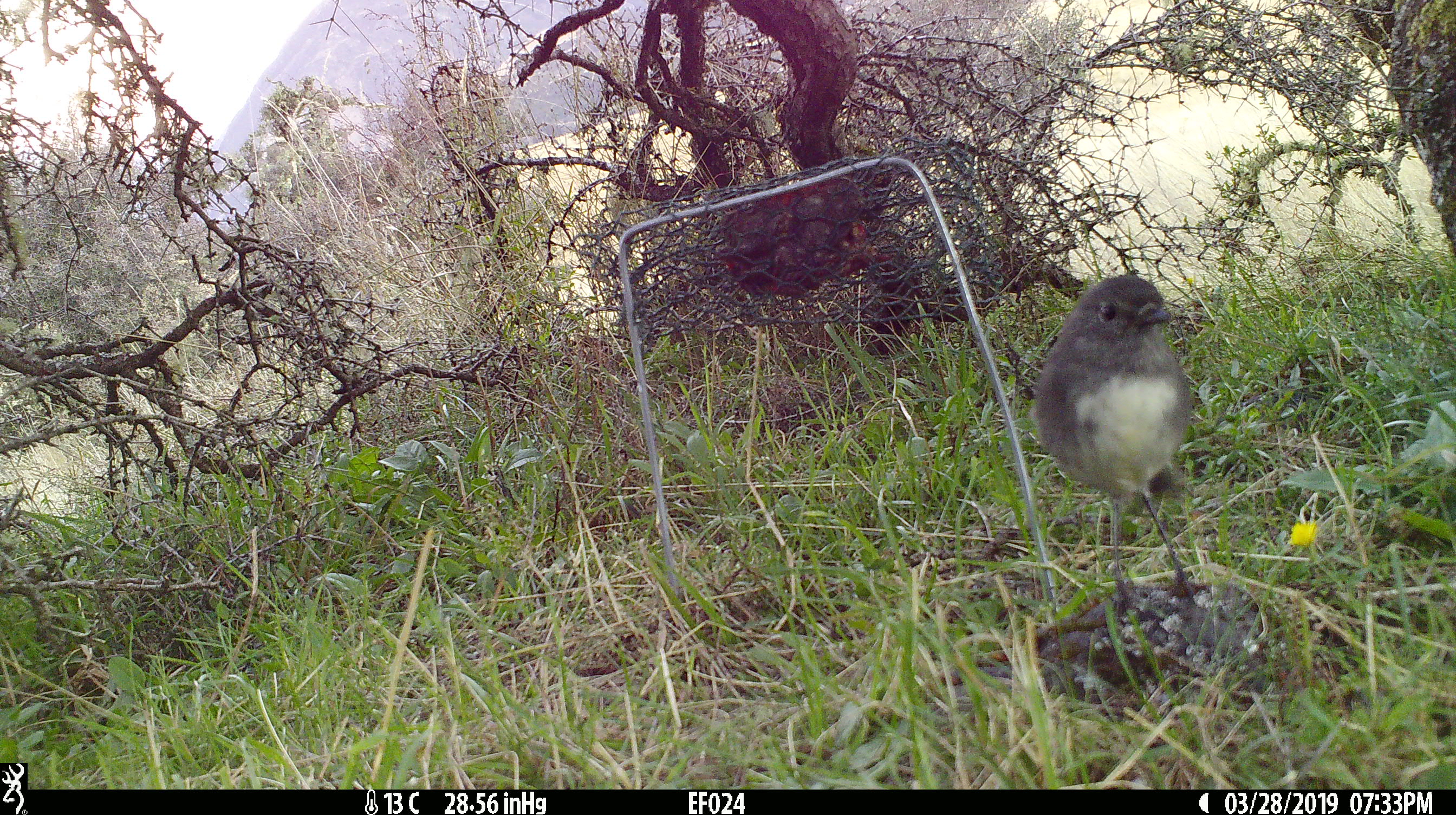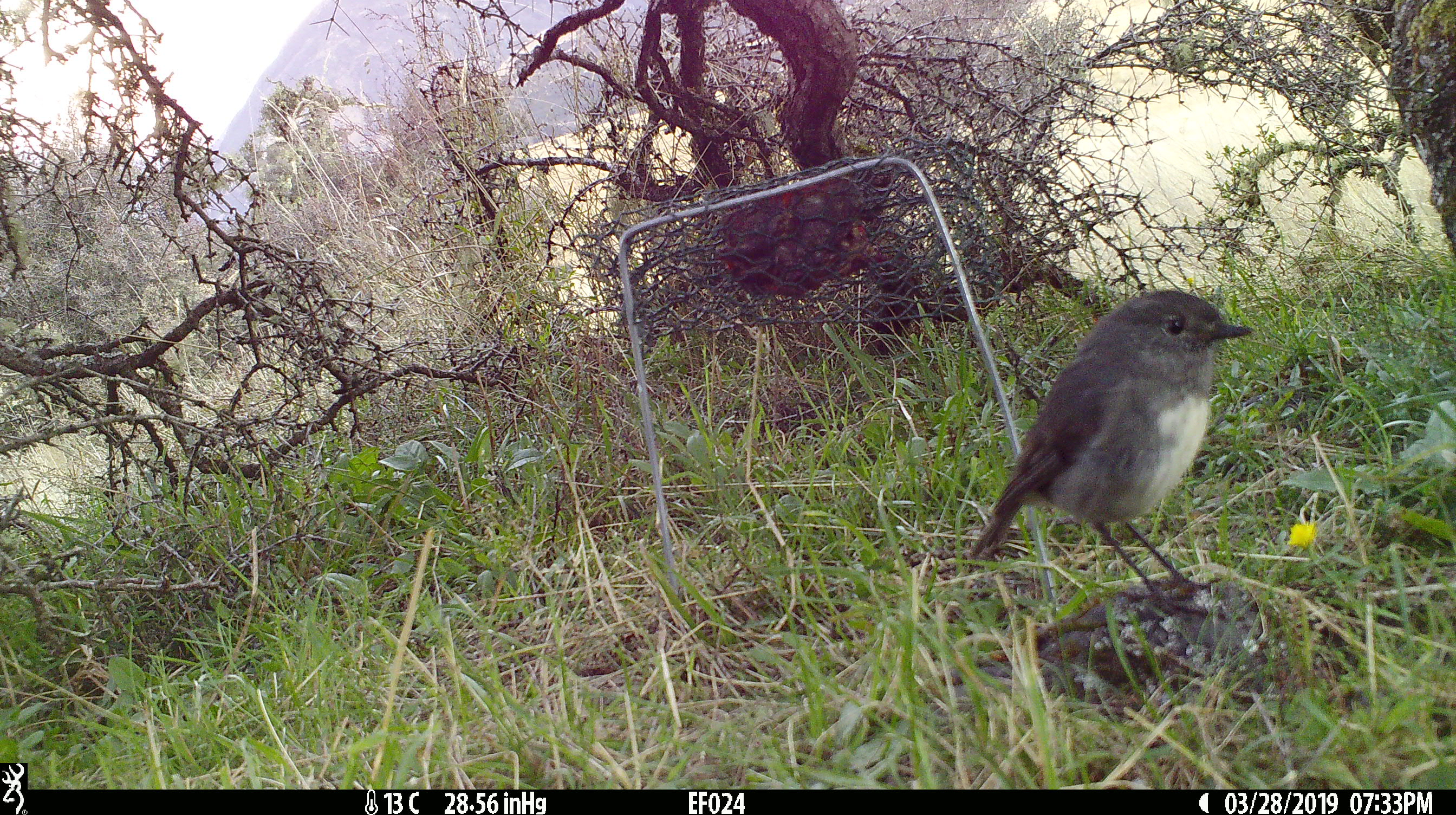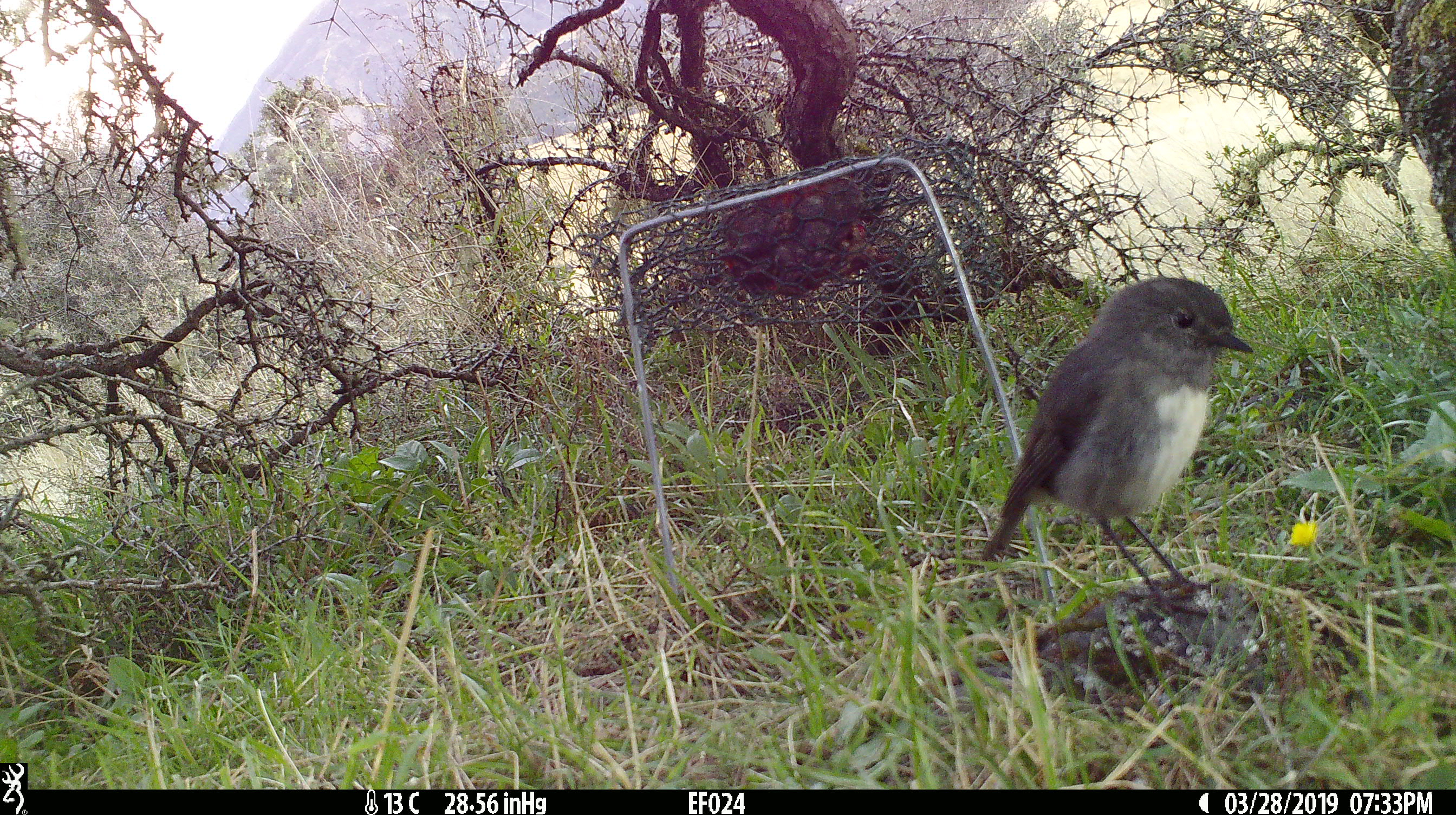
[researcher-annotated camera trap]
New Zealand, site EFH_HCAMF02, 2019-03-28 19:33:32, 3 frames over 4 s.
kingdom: Animalia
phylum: Chordata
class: Aves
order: Passeriformes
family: Petroicidae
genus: Petroica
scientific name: Petroica australis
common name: new zealand robin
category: robin